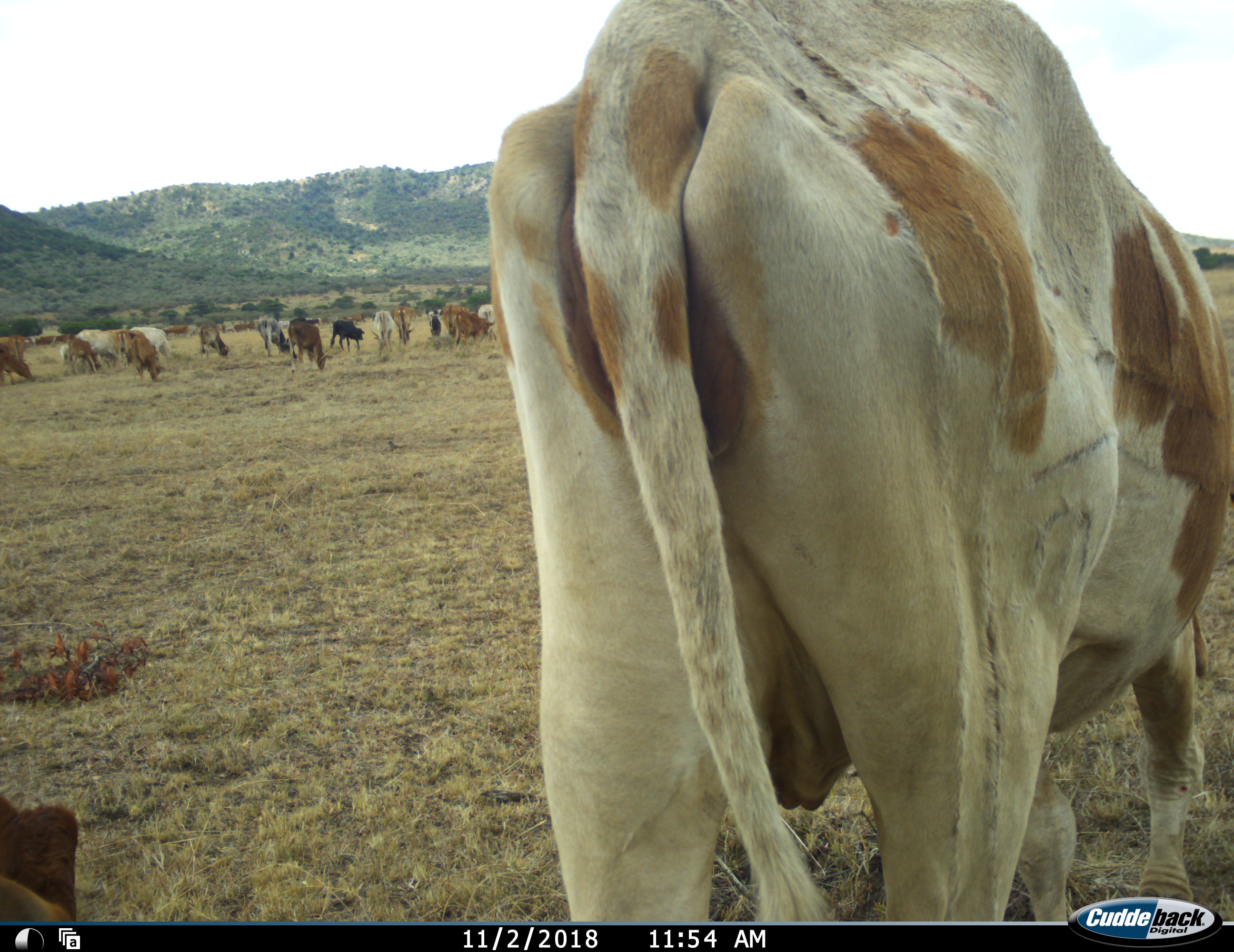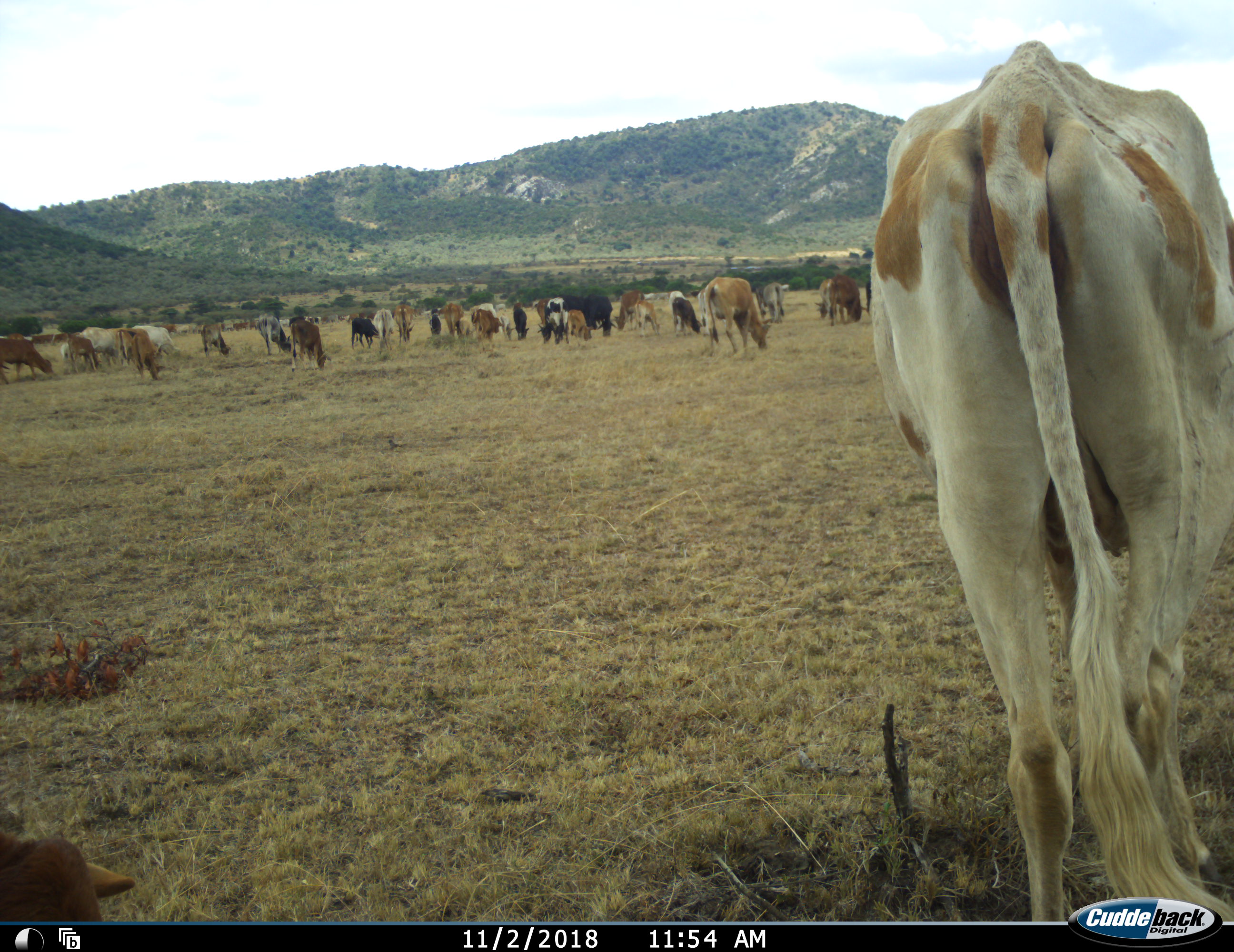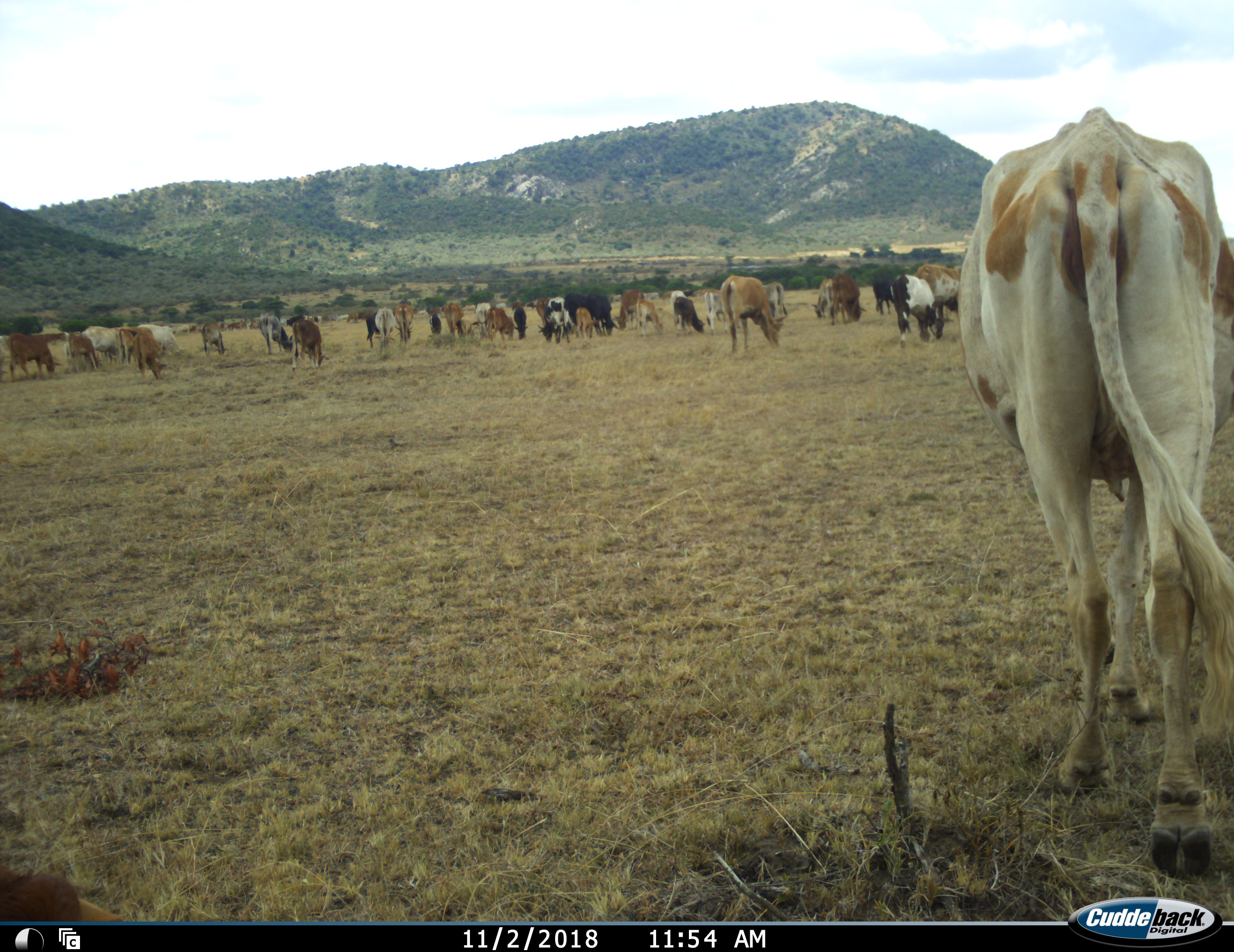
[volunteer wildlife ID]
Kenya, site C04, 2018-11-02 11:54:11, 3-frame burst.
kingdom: Animalia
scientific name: Animalia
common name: animal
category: domesticanimal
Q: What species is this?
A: Domesticanimal (animal) (Animalia).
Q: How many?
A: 11-50.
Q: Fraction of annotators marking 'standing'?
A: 27%.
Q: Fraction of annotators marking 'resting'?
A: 0%.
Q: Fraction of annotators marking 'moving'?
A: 64%.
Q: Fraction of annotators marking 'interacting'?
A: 9%.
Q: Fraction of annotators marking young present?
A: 9%.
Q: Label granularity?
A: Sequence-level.